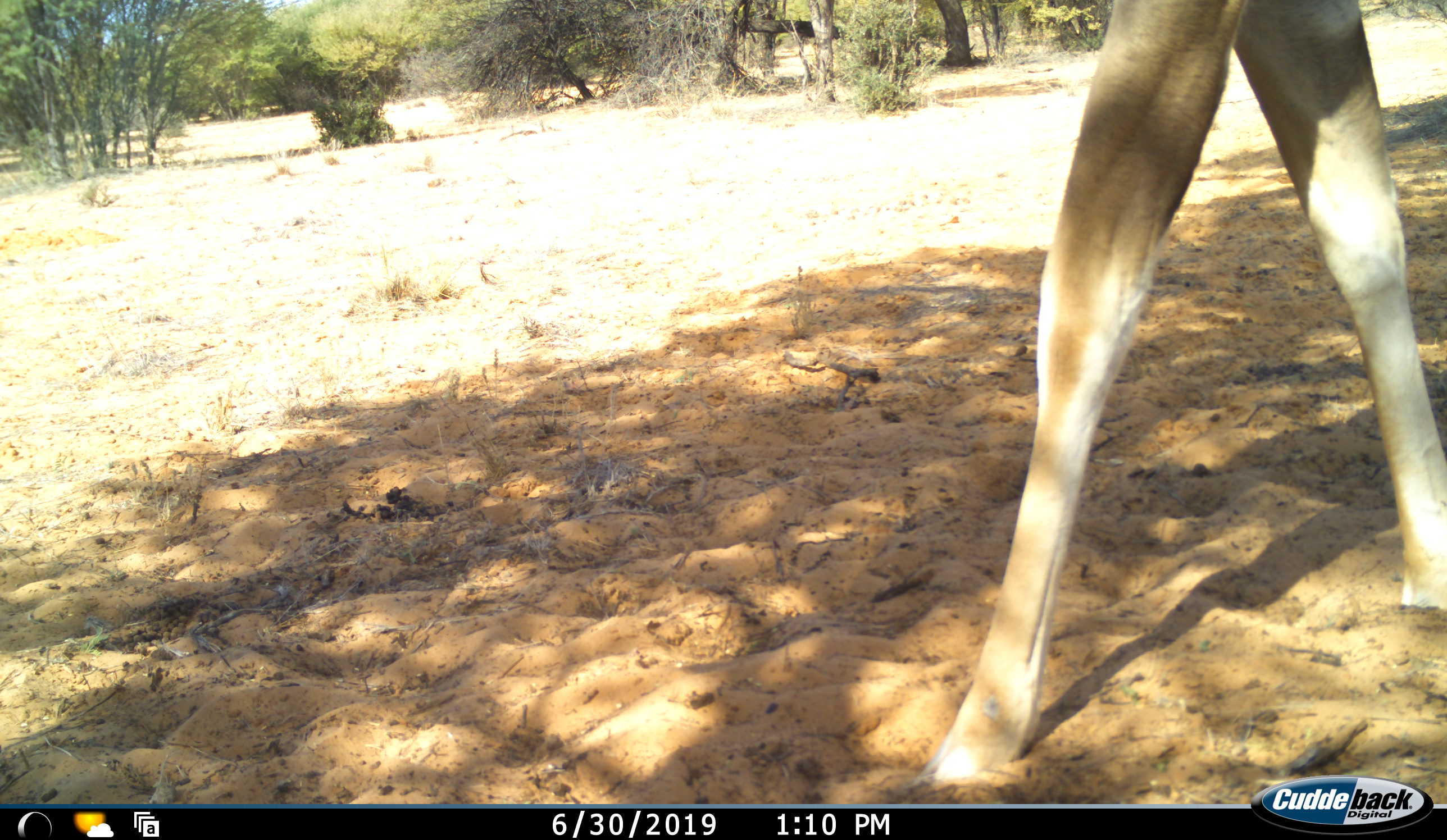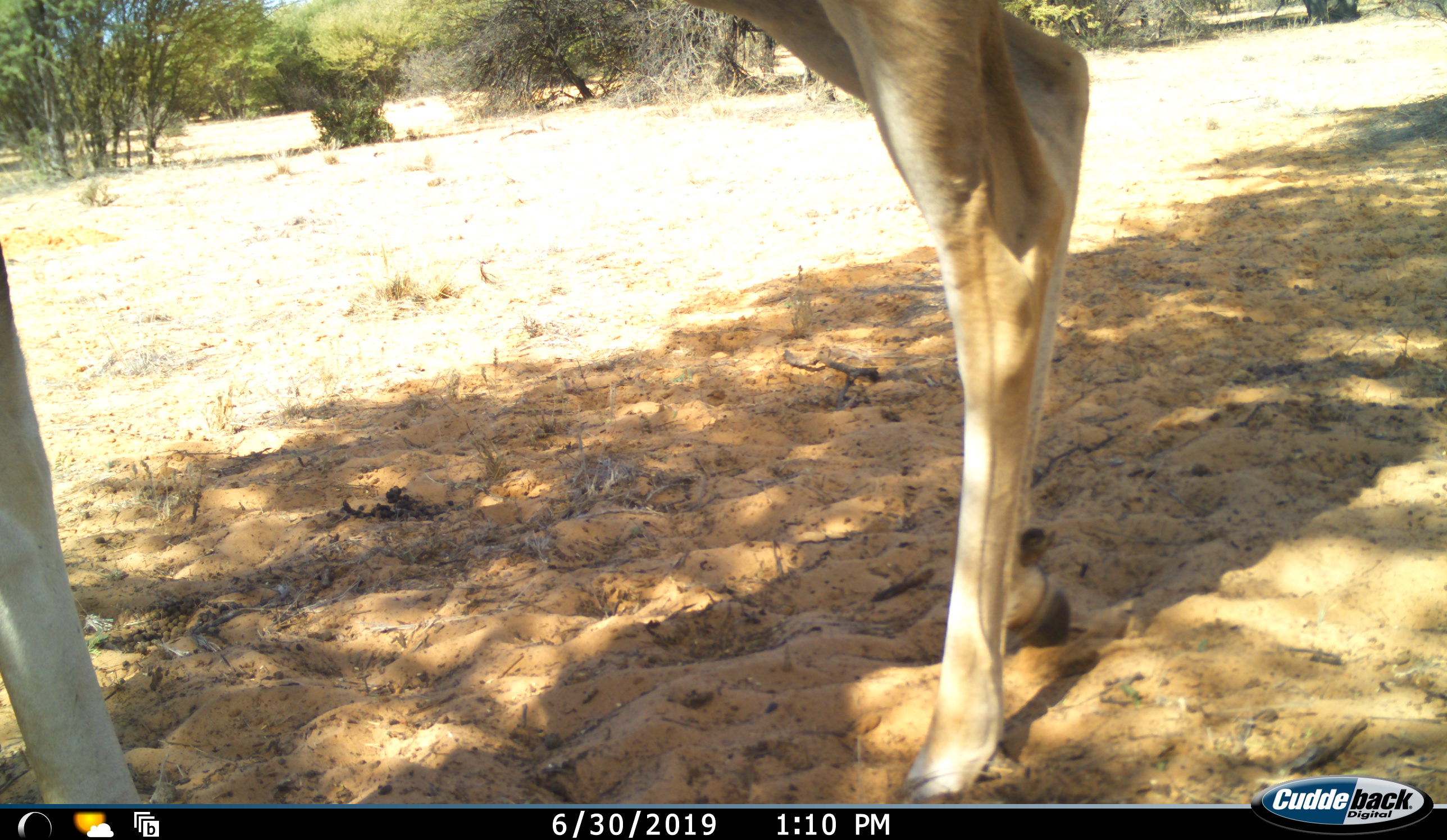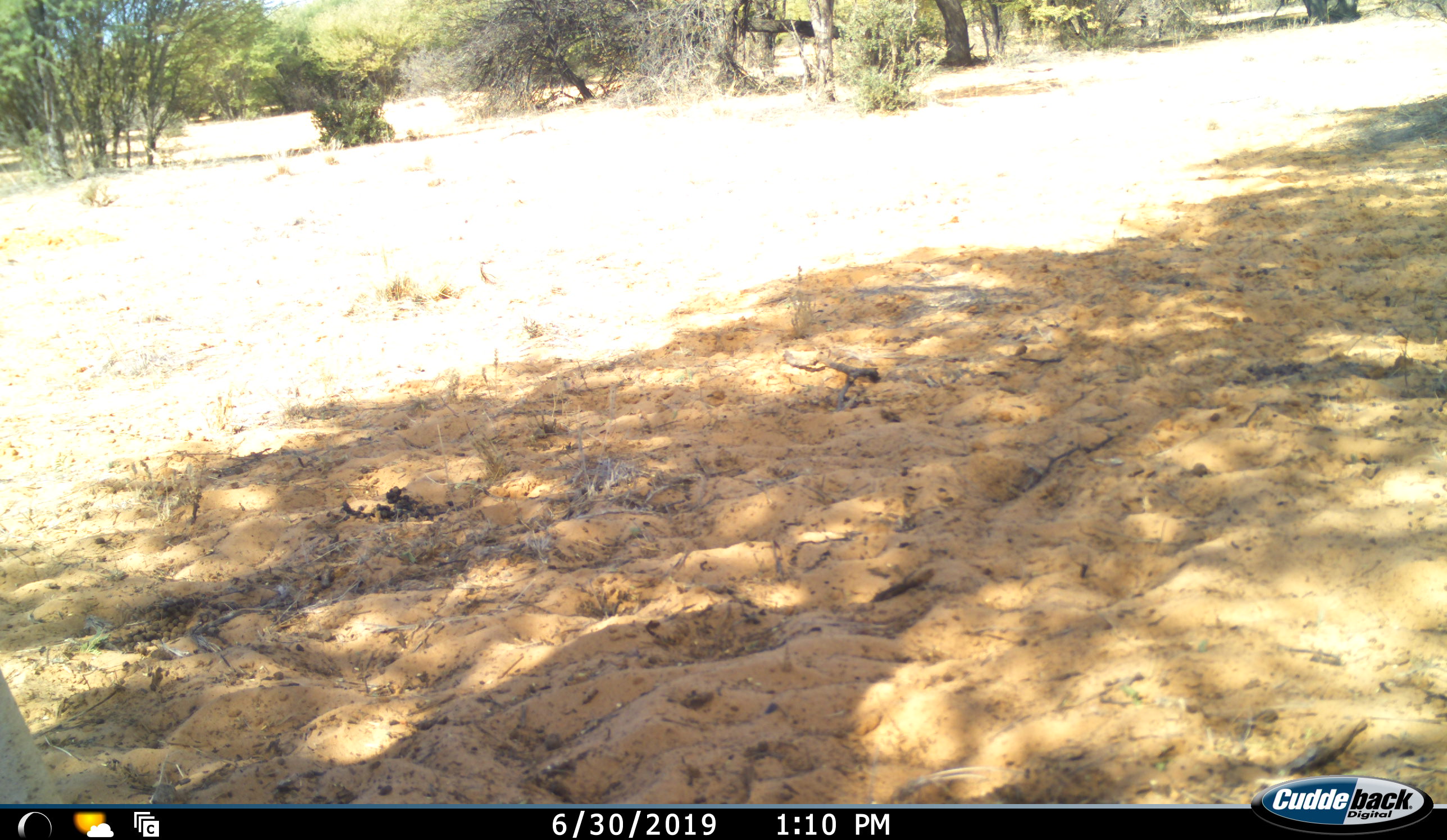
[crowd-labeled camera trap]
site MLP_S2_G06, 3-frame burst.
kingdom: Animalia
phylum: Chordata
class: Mammalia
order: Artiodactyla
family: Bovidae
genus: Aepyceros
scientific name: Aepyceros melampus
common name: impala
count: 1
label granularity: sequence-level